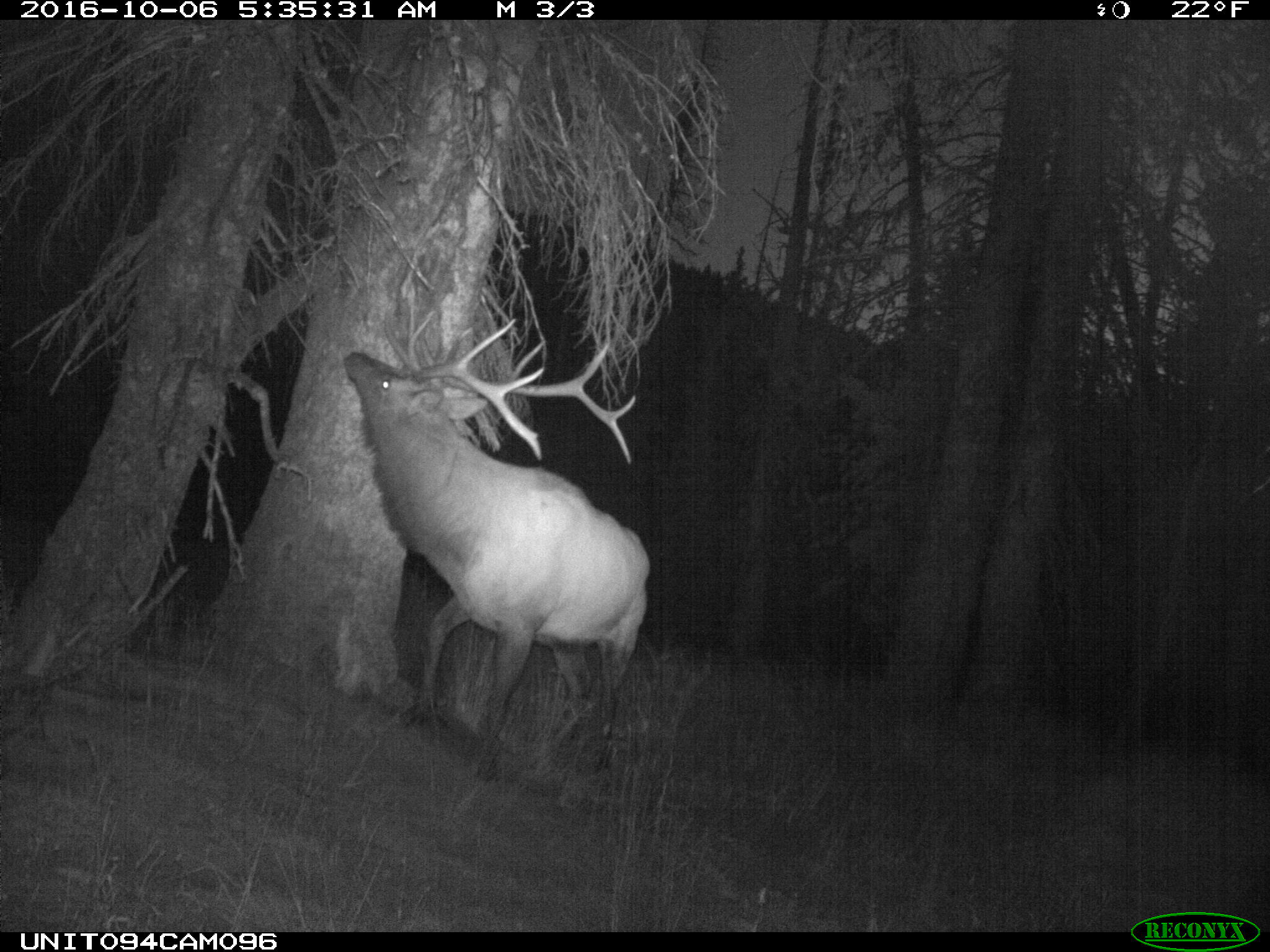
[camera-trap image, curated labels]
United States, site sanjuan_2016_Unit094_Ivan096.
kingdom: Animalia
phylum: Chordata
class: Mammalia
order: Artiodactyla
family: Cervidae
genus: Cervus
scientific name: Cervus elaphus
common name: red deer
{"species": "Cervus elaphus (red deer)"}